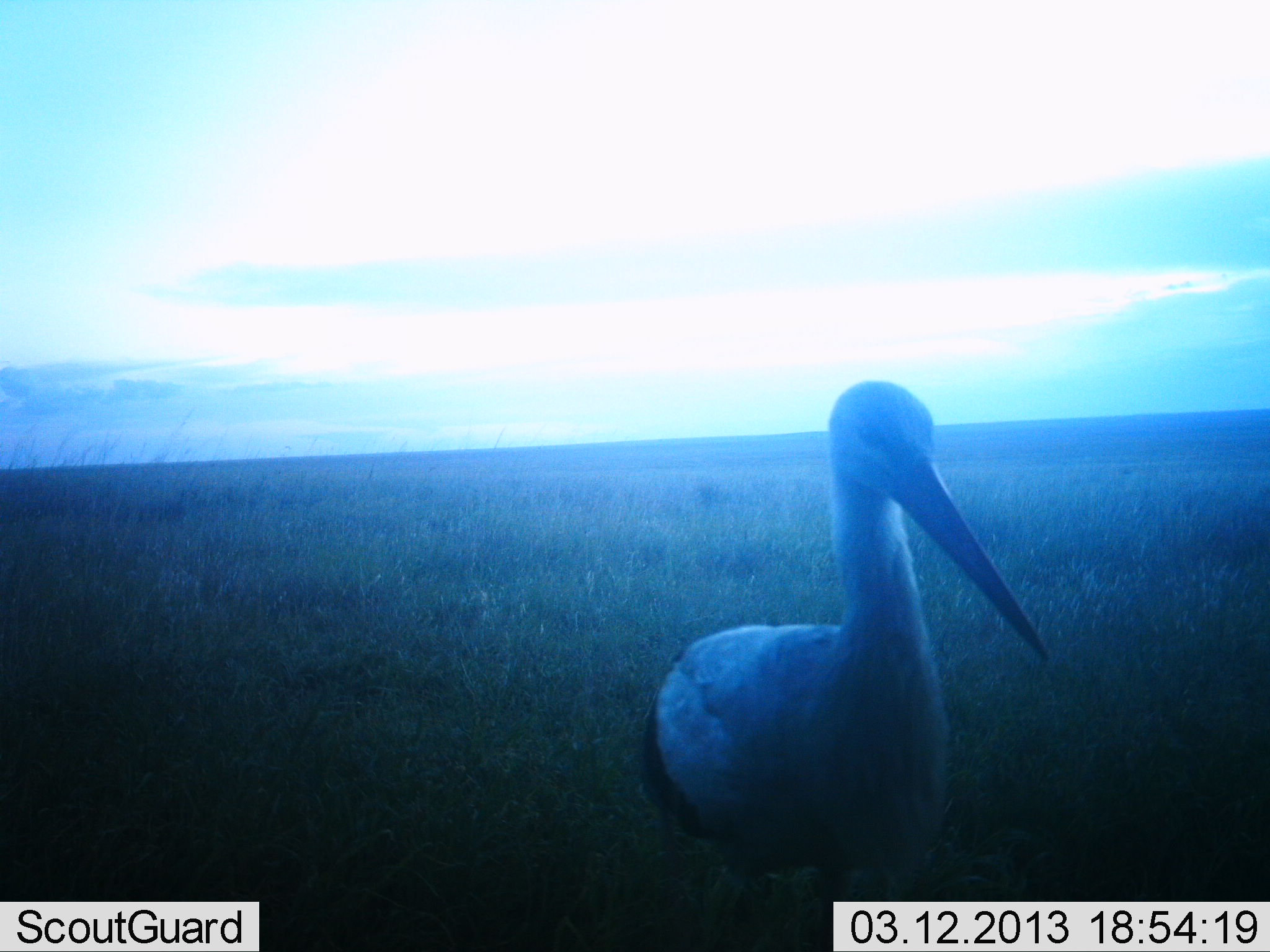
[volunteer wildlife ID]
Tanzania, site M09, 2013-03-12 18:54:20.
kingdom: Animalia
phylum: Chordata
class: Aves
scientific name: Aves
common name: bird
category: otherbird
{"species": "otherbird (bird) (Aves)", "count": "1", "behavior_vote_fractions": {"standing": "100%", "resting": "0%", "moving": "0%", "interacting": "0%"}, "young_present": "0%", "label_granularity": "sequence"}